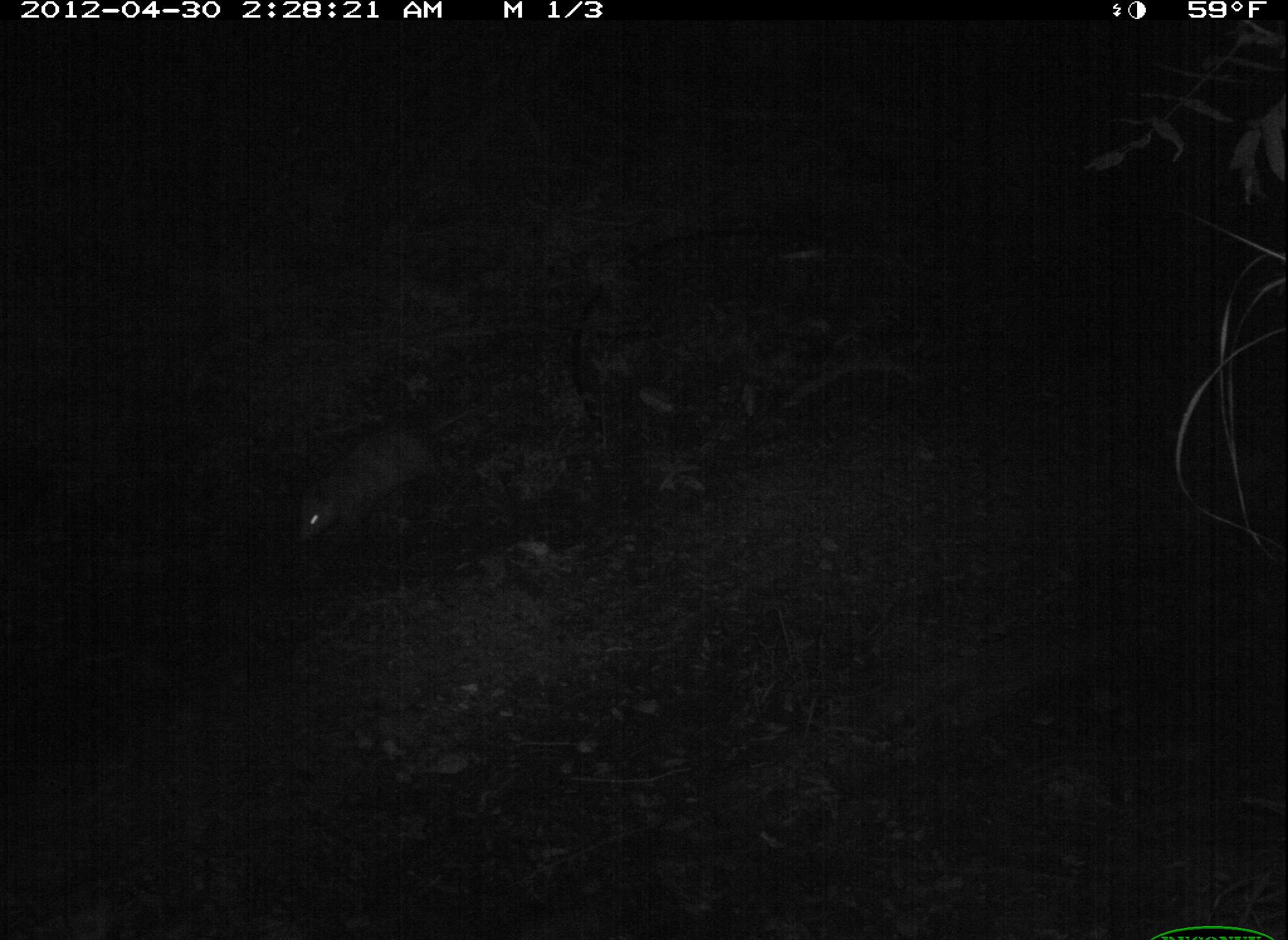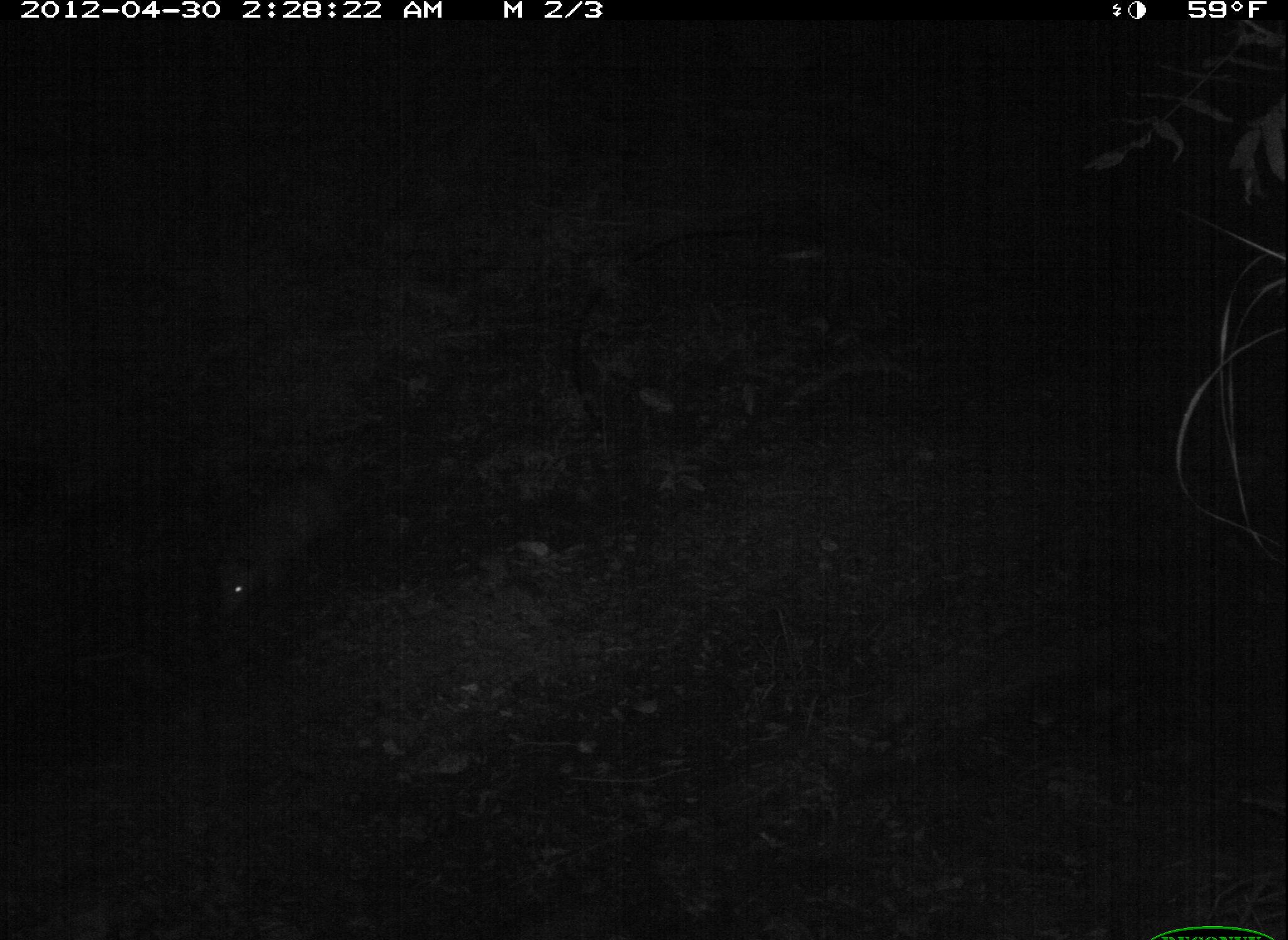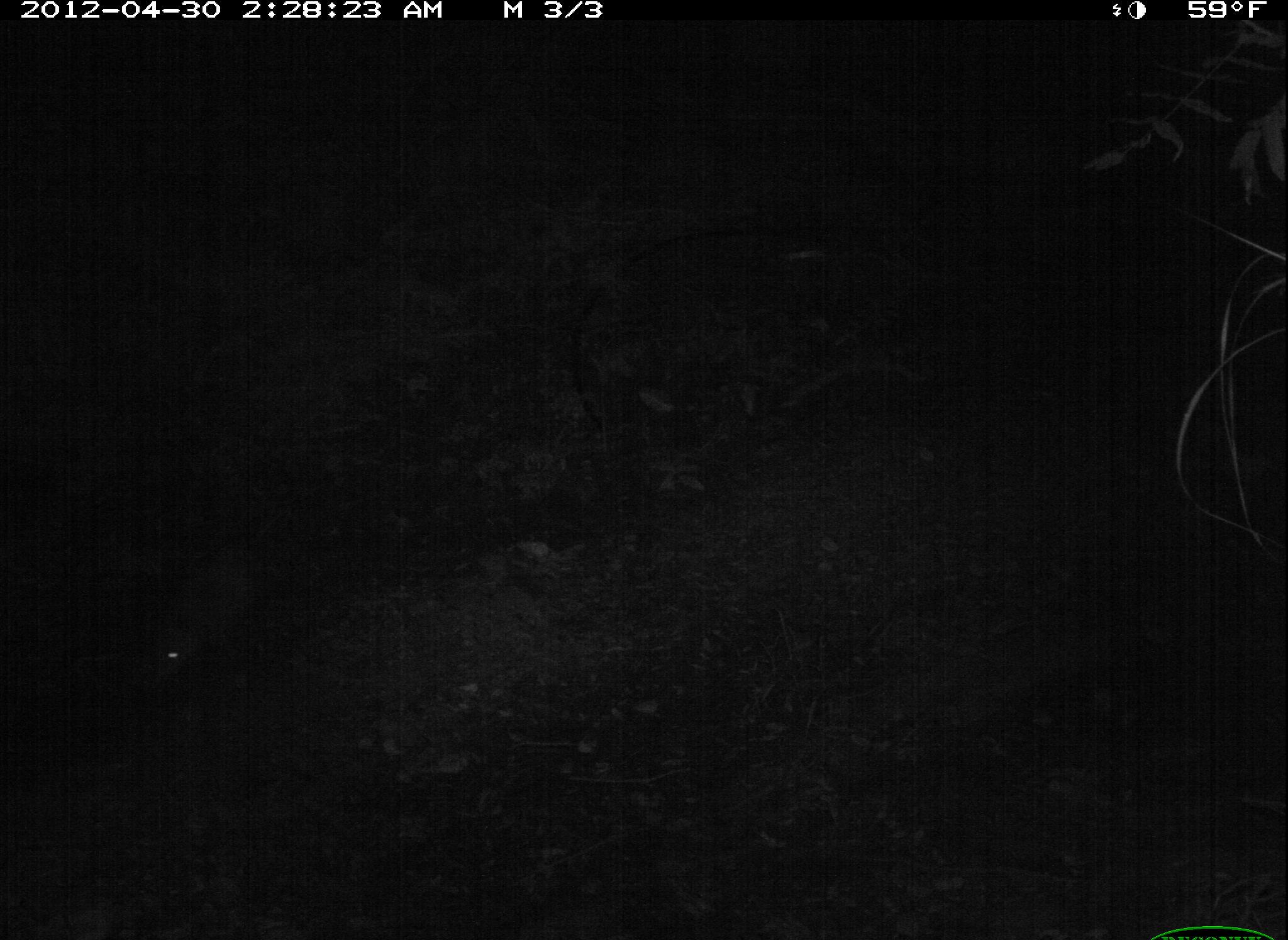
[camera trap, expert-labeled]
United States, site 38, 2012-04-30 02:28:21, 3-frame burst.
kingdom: Animalia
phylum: Chordata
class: Mammalia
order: Didelphimorphia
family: Didelphidae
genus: Didelphis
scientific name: Didelphis virginiana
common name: virginia opossum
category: opossum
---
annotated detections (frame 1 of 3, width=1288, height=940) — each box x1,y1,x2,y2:
opossum: 272,393,511,553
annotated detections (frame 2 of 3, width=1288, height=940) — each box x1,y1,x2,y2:
opossum: 203,462,379,623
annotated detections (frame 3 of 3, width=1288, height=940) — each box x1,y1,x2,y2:
opossum: 108,501,348,730